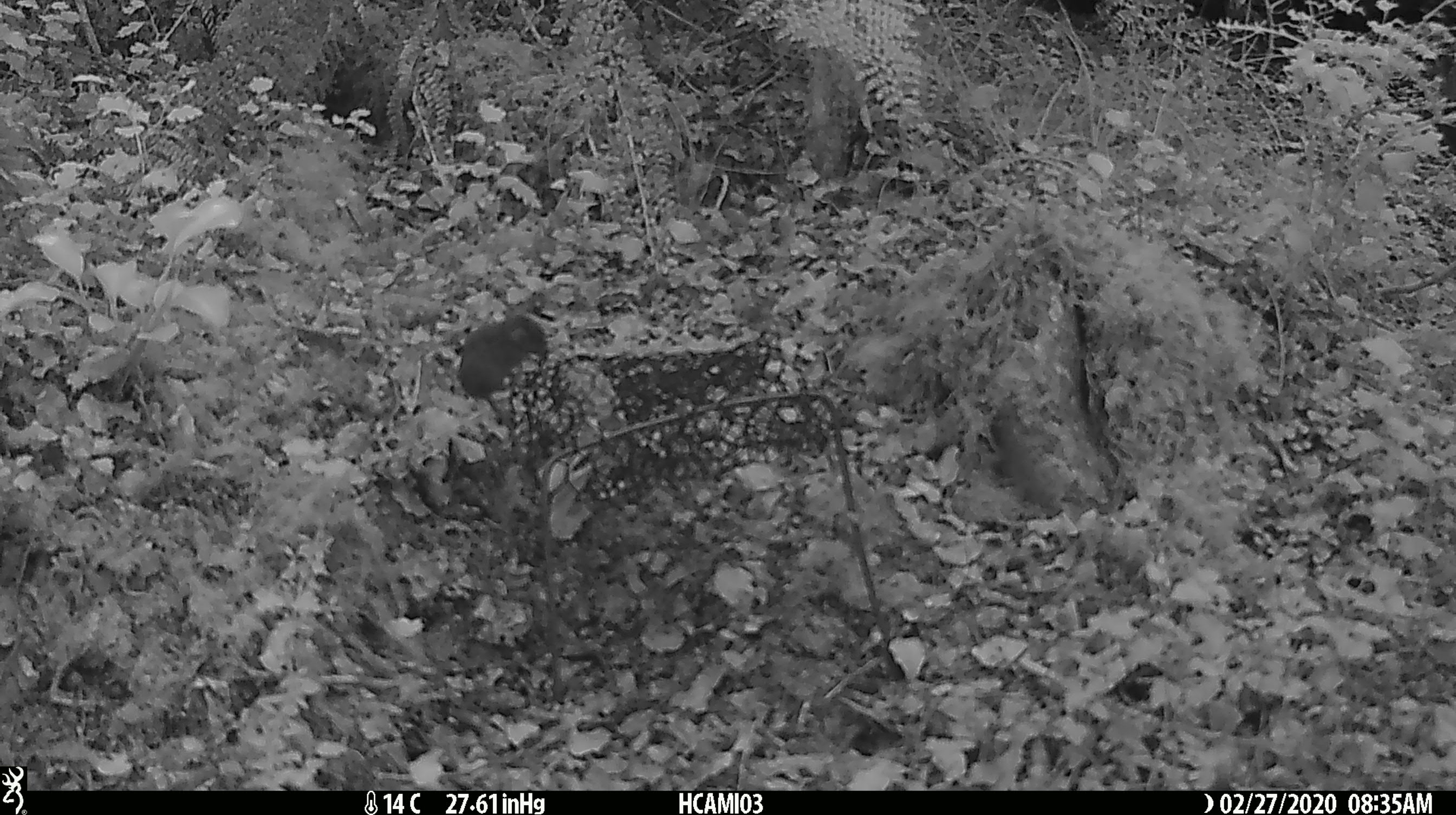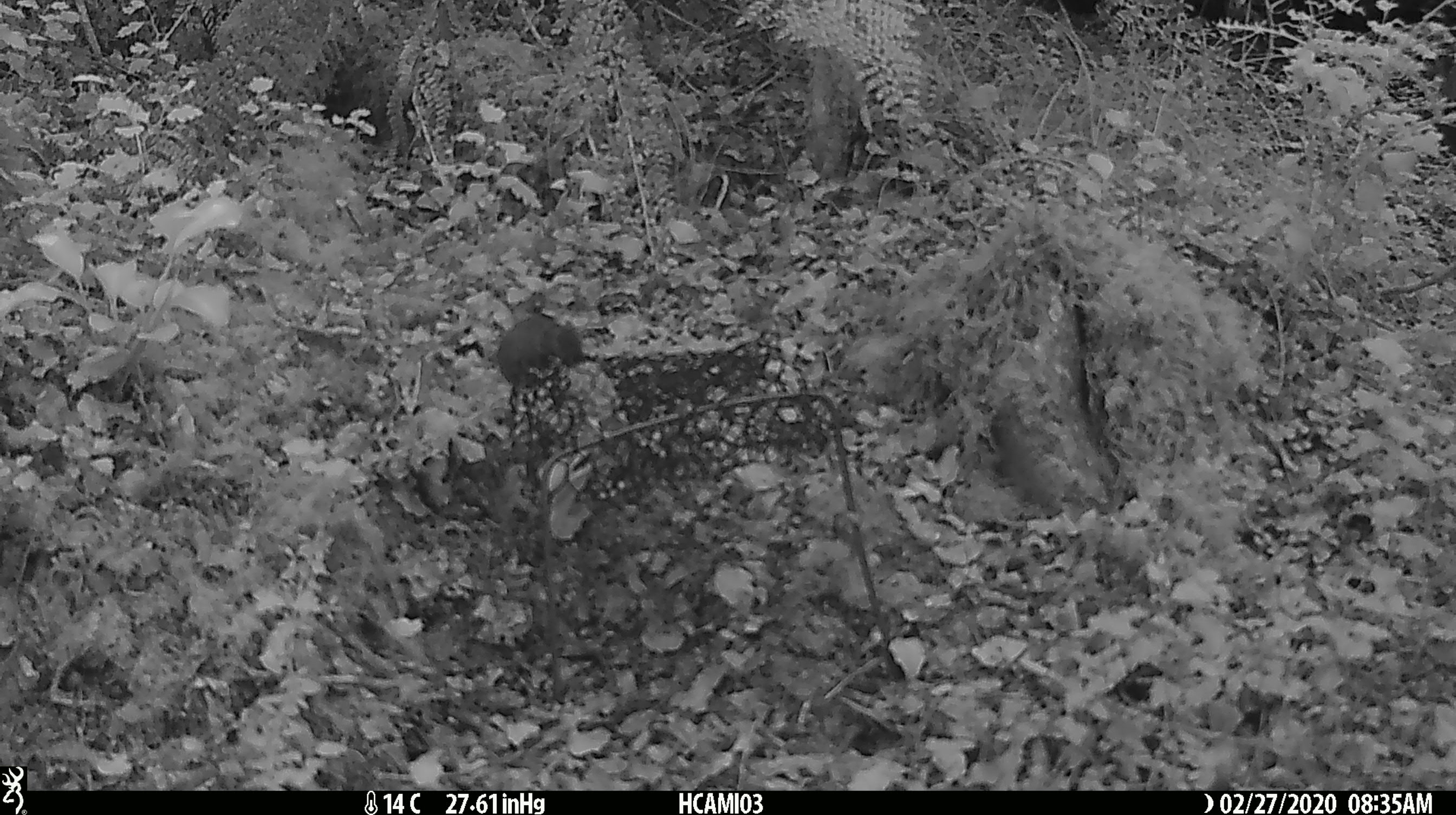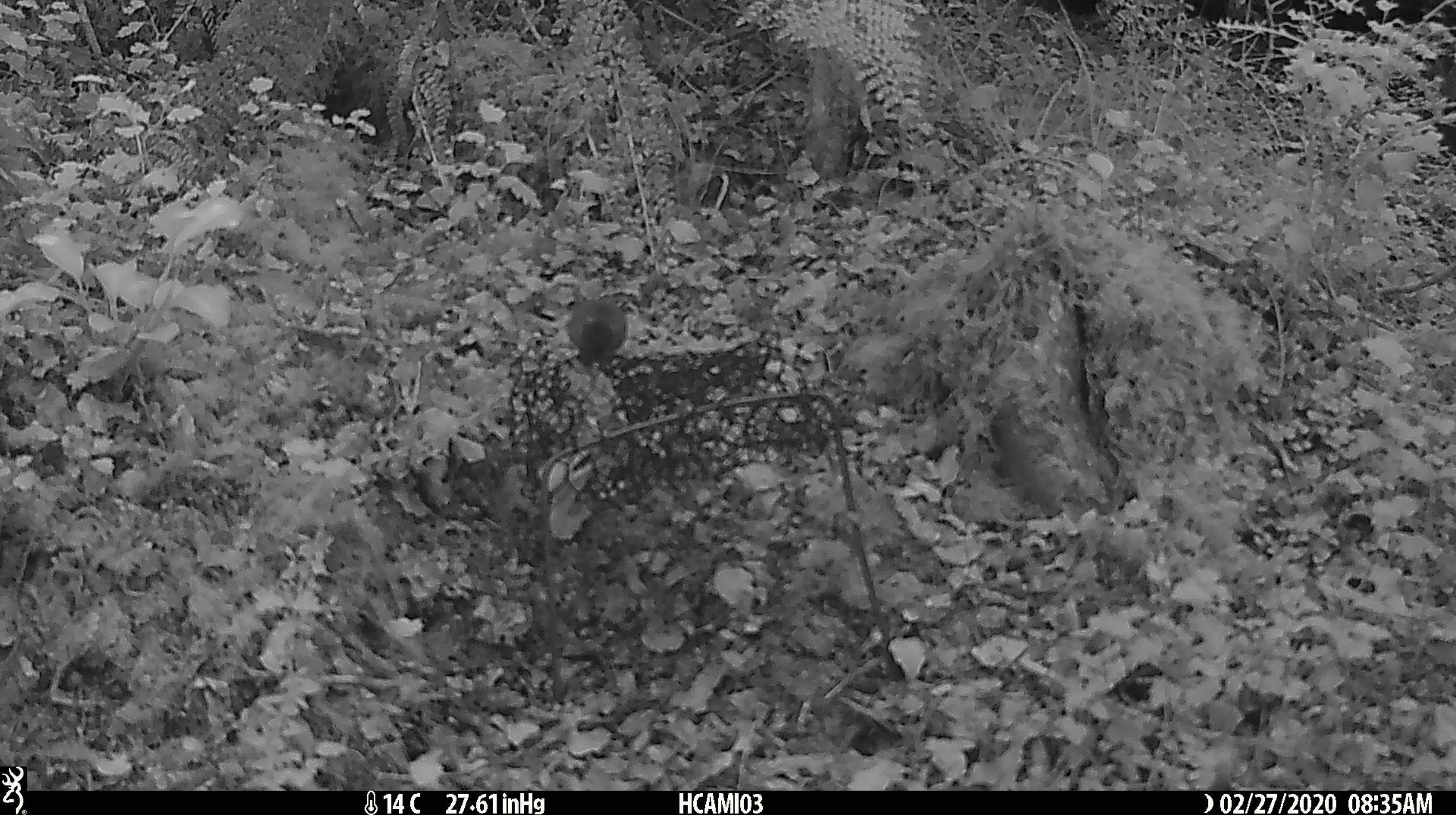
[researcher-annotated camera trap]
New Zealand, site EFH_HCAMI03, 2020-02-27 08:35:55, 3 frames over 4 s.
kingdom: Animalia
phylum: Chordata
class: Mammalia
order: Rodentia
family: Muridae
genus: Mus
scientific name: Mus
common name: mouse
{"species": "mouse (Mus)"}